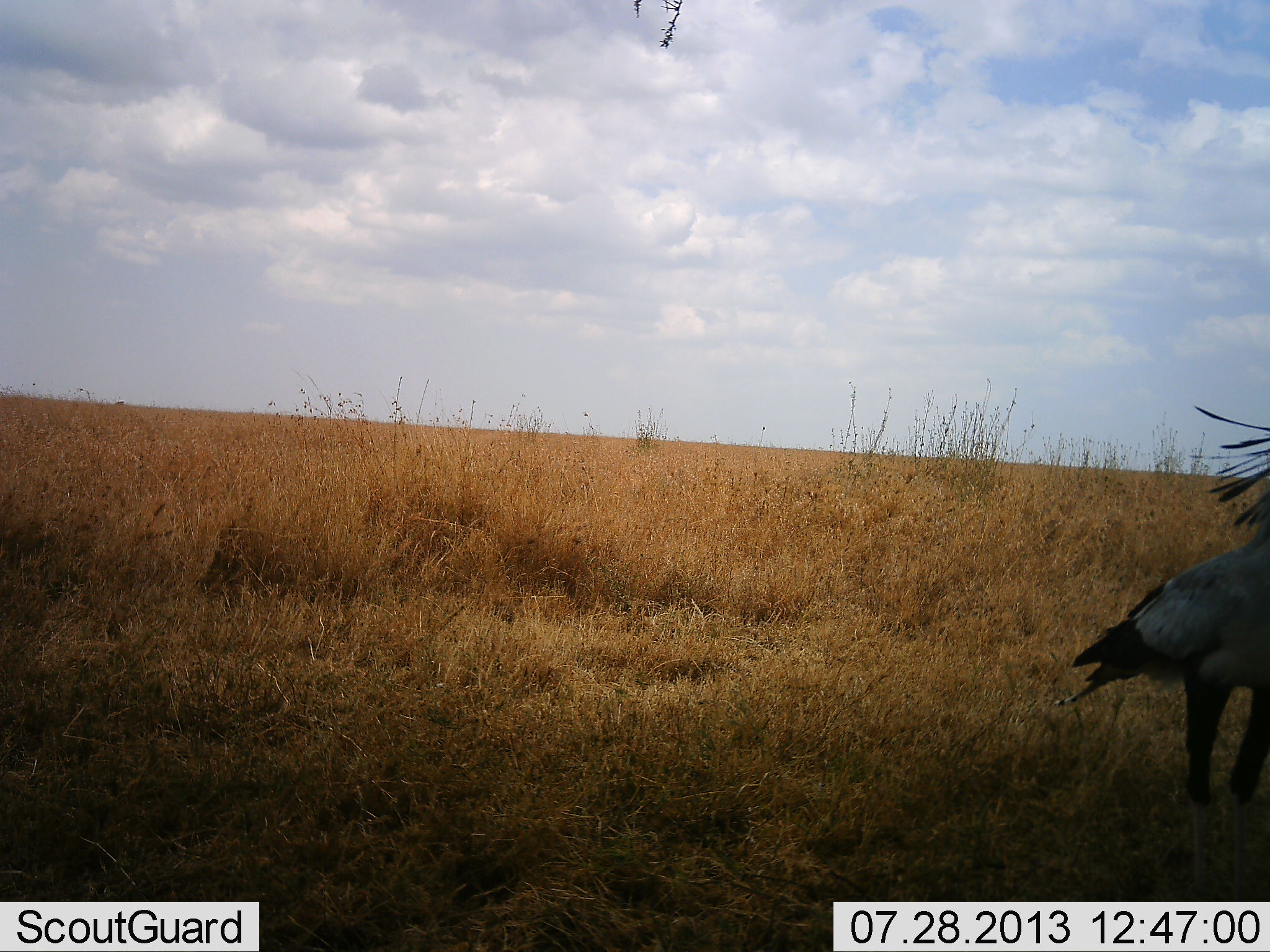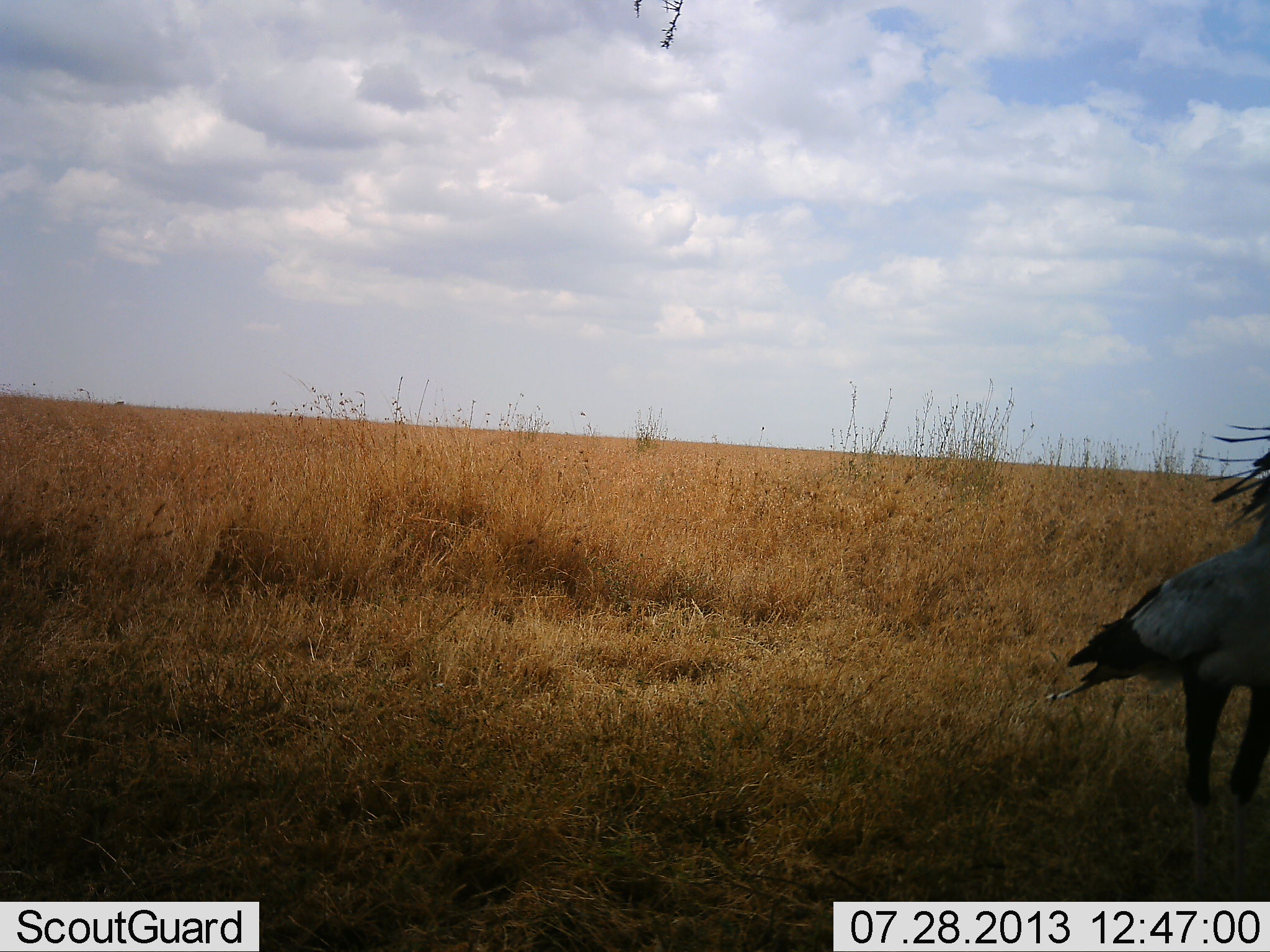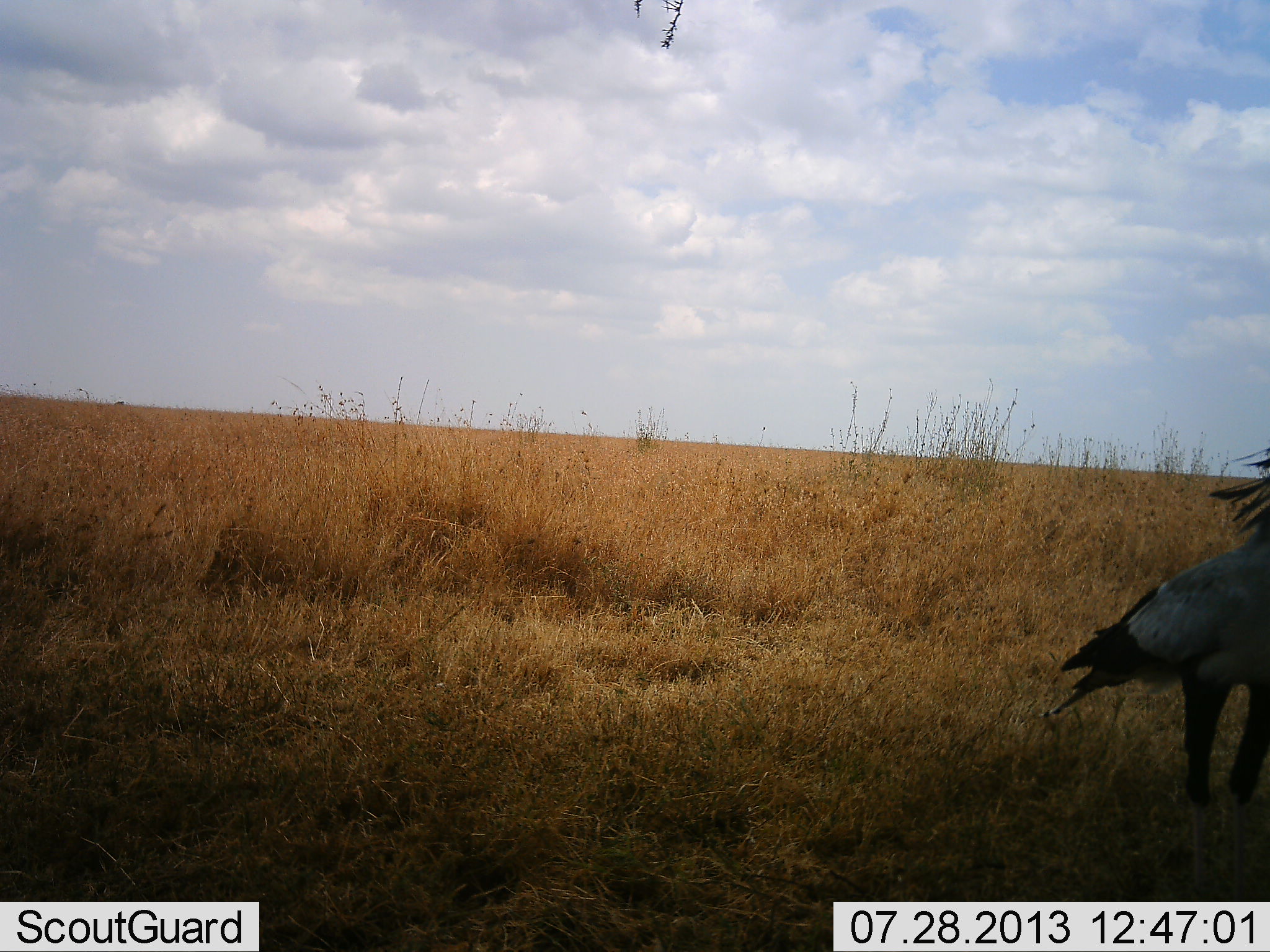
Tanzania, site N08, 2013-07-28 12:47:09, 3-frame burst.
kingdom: Animalia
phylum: Chordata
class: Aves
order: Accipitriformes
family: Sagittariidae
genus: Sagittarius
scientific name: Sagittarius serpentarius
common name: secretary bird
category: secretarybird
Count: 1.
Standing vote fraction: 100%.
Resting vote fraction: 0%.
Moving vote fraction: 0%.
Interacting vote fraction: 0%.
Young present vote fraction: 0%.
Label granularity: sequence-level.